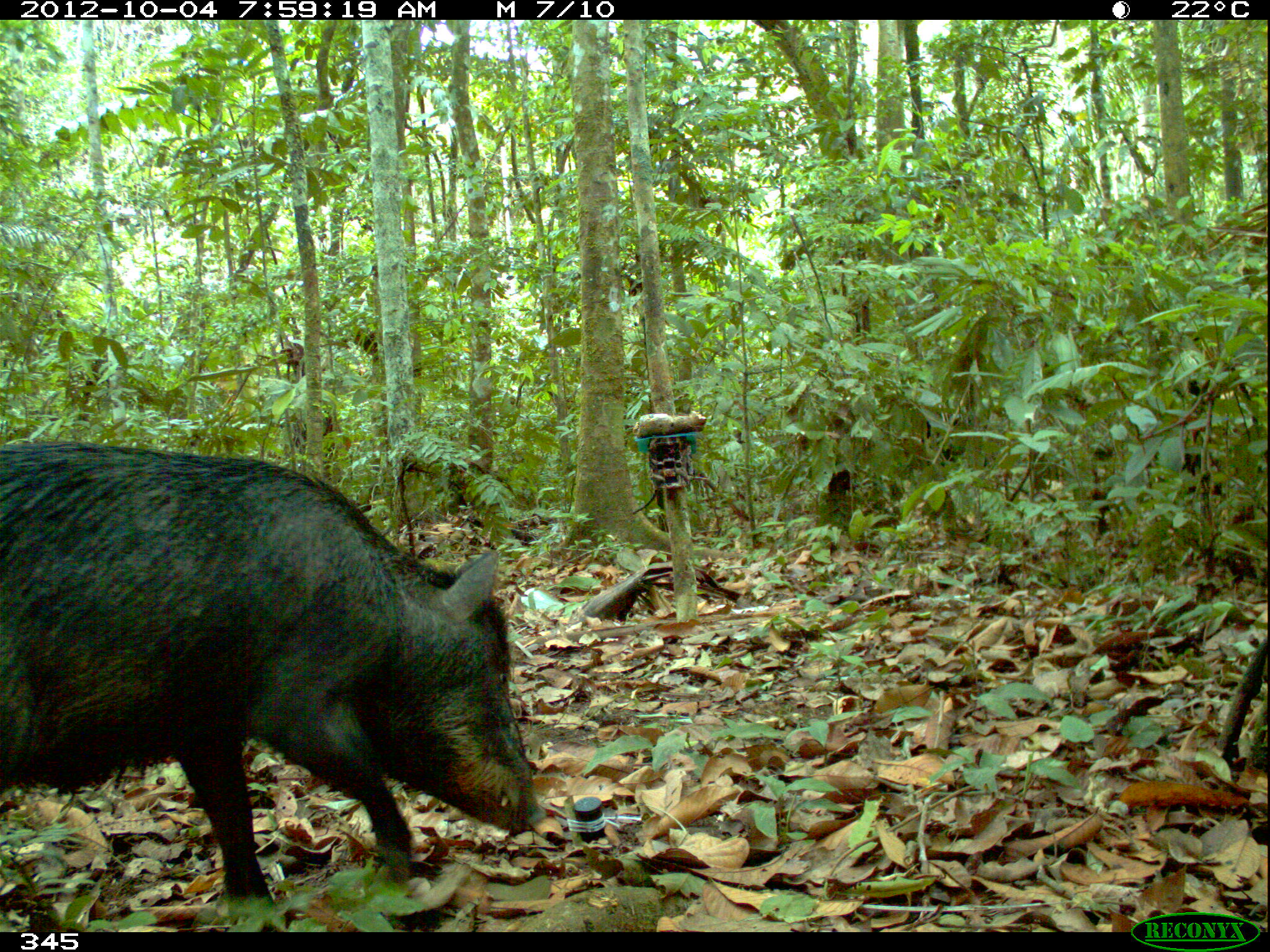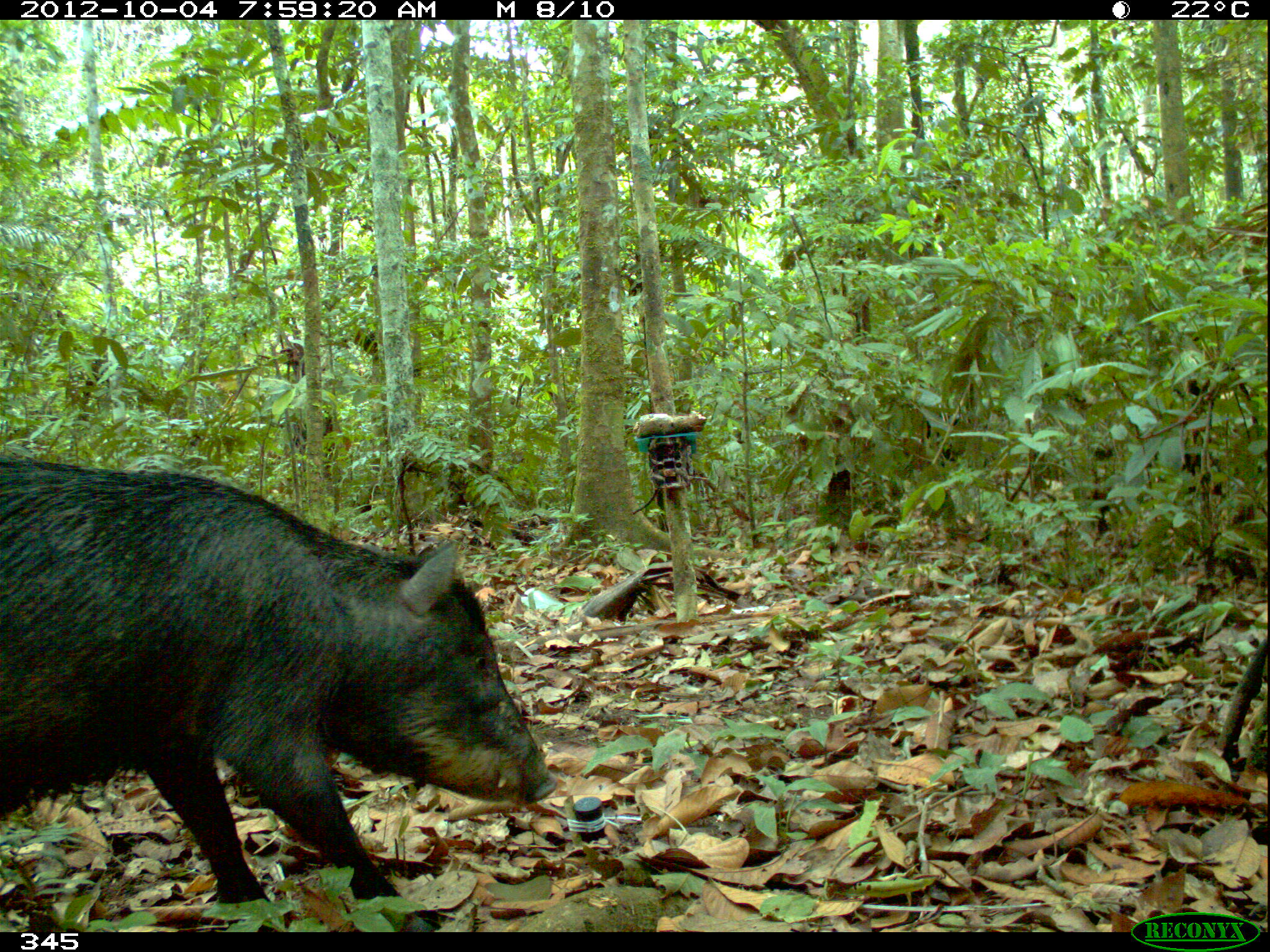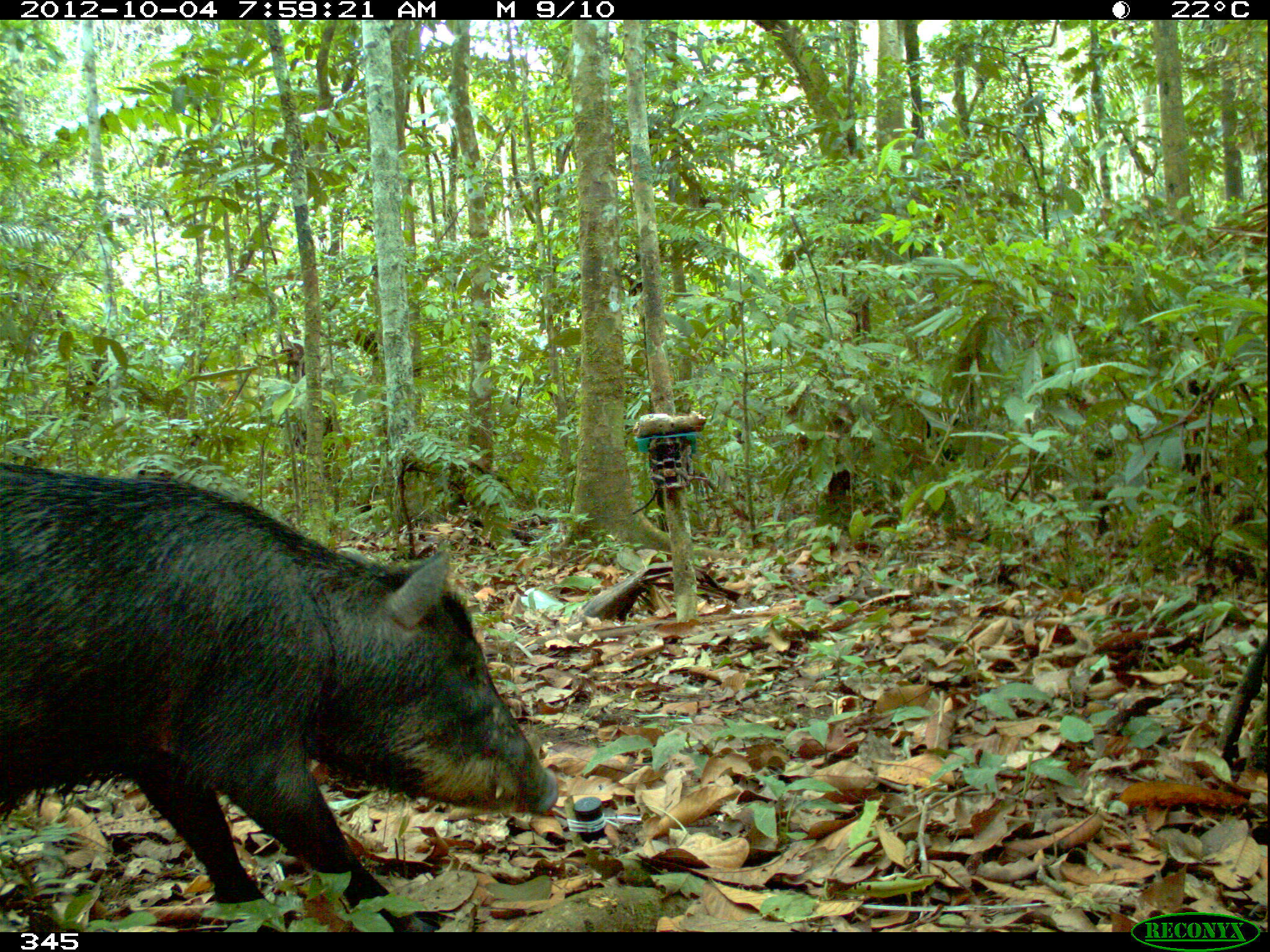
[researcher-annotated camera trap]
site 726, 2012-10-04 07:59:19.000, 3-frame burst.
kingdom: Animalia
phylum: Chordata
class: Mammalia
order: Artiodactyla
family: Tayassuidae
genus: Tayassu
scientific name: Tayassu pecari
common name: white-lipped peccary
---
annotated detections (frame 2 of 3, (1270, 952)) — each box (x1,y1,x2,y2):
tayassu pecari: (0,455,559,931)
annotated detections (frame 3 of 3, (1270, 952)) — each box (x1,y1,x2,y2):
tayassu pecari: (0,458,559,932)